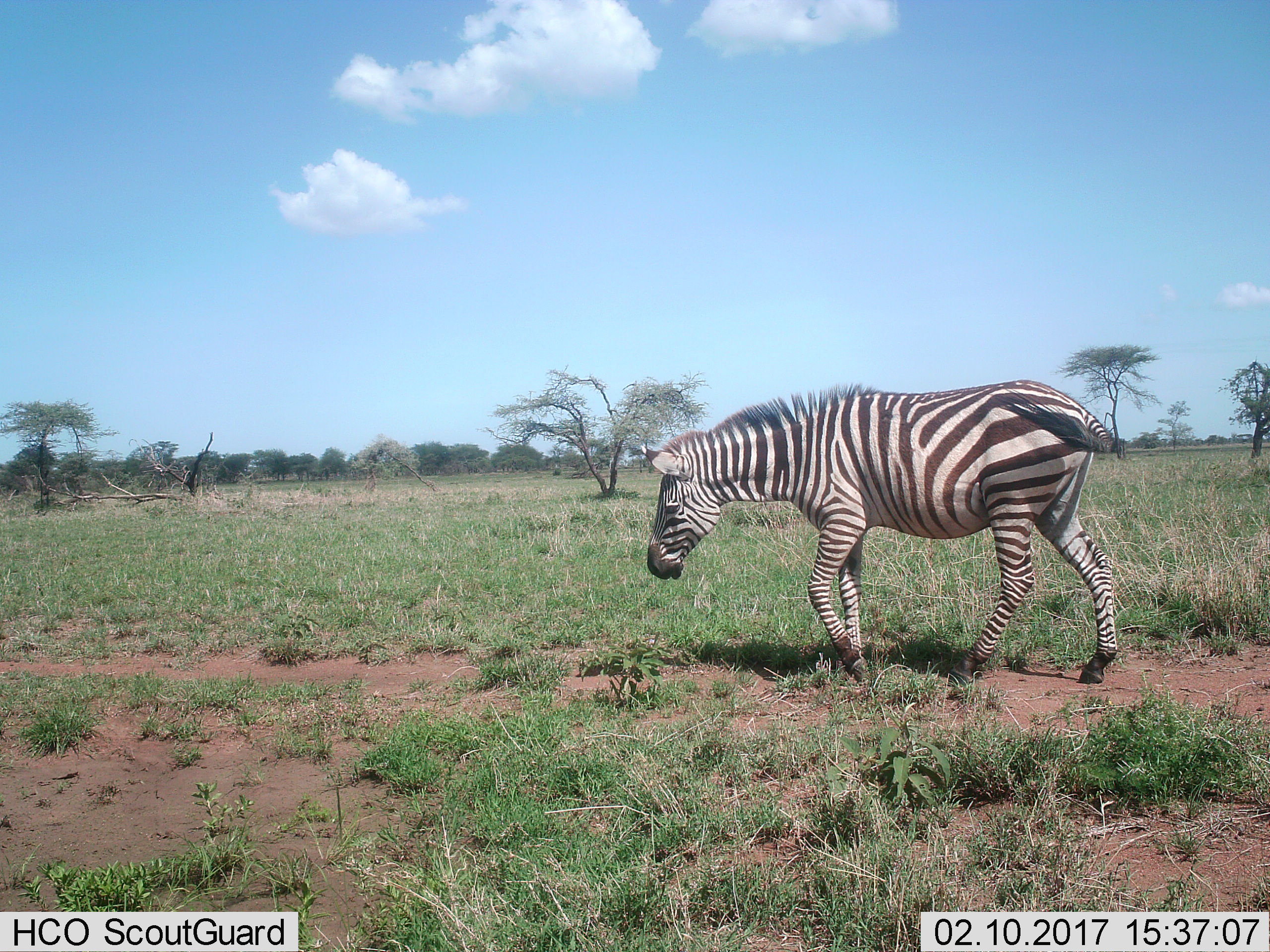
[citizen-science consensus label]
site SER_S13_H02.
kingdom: Animalia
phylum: Chordata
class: Mammalia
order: Perissodactyla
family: Equidae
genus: Equus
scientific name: Equus quagga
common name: plains zebra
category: zebraplains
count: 1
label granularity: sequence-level